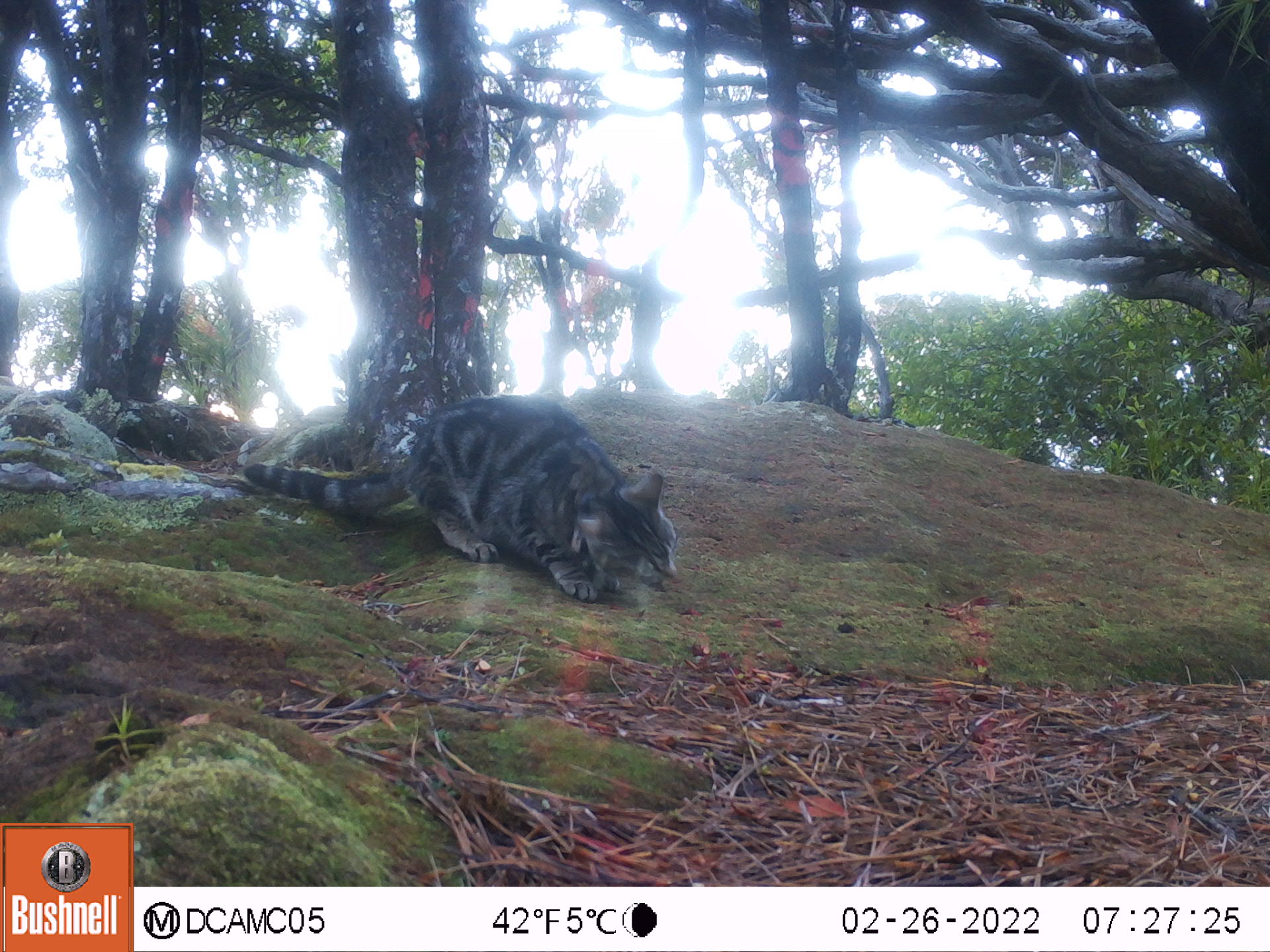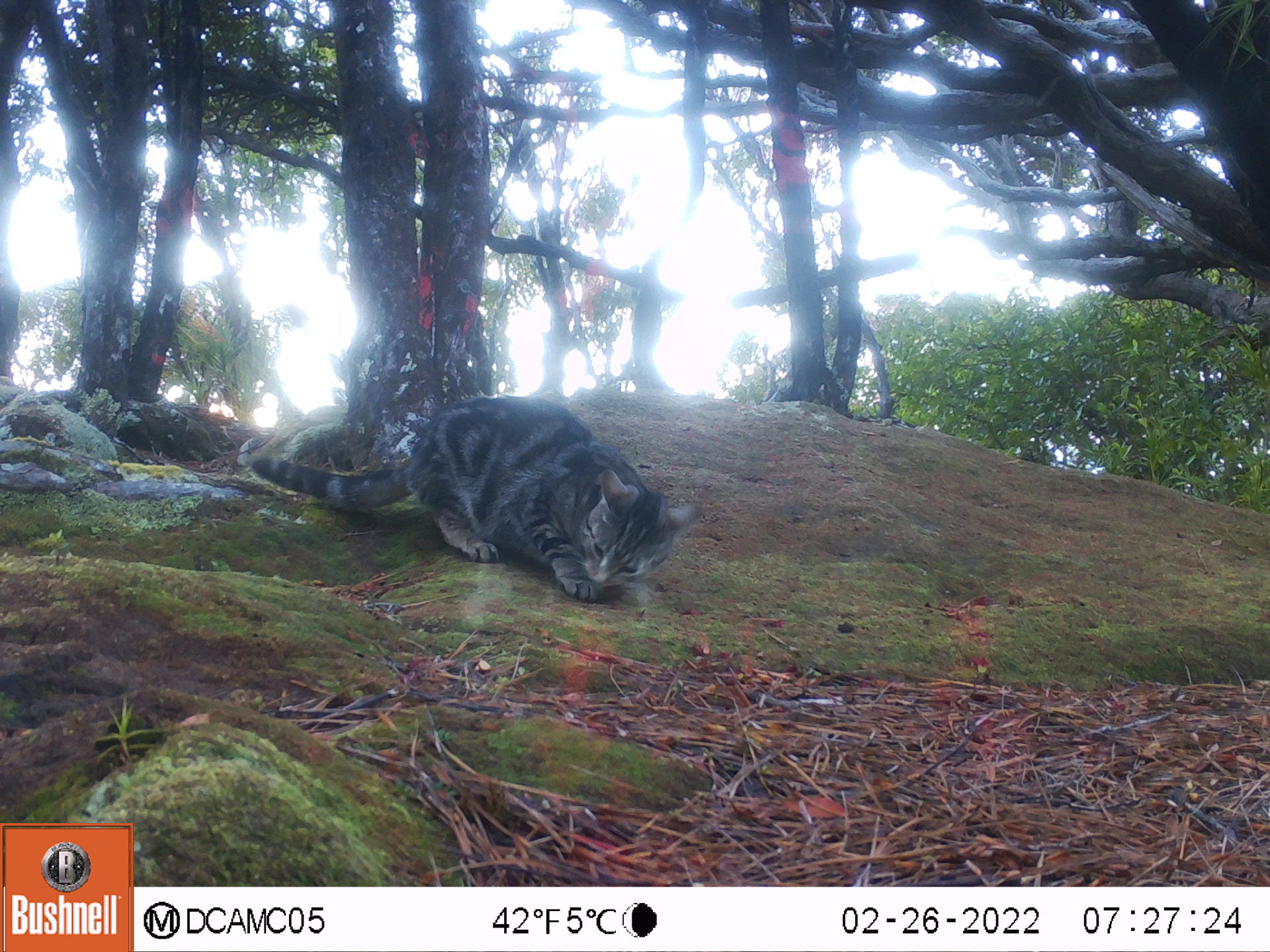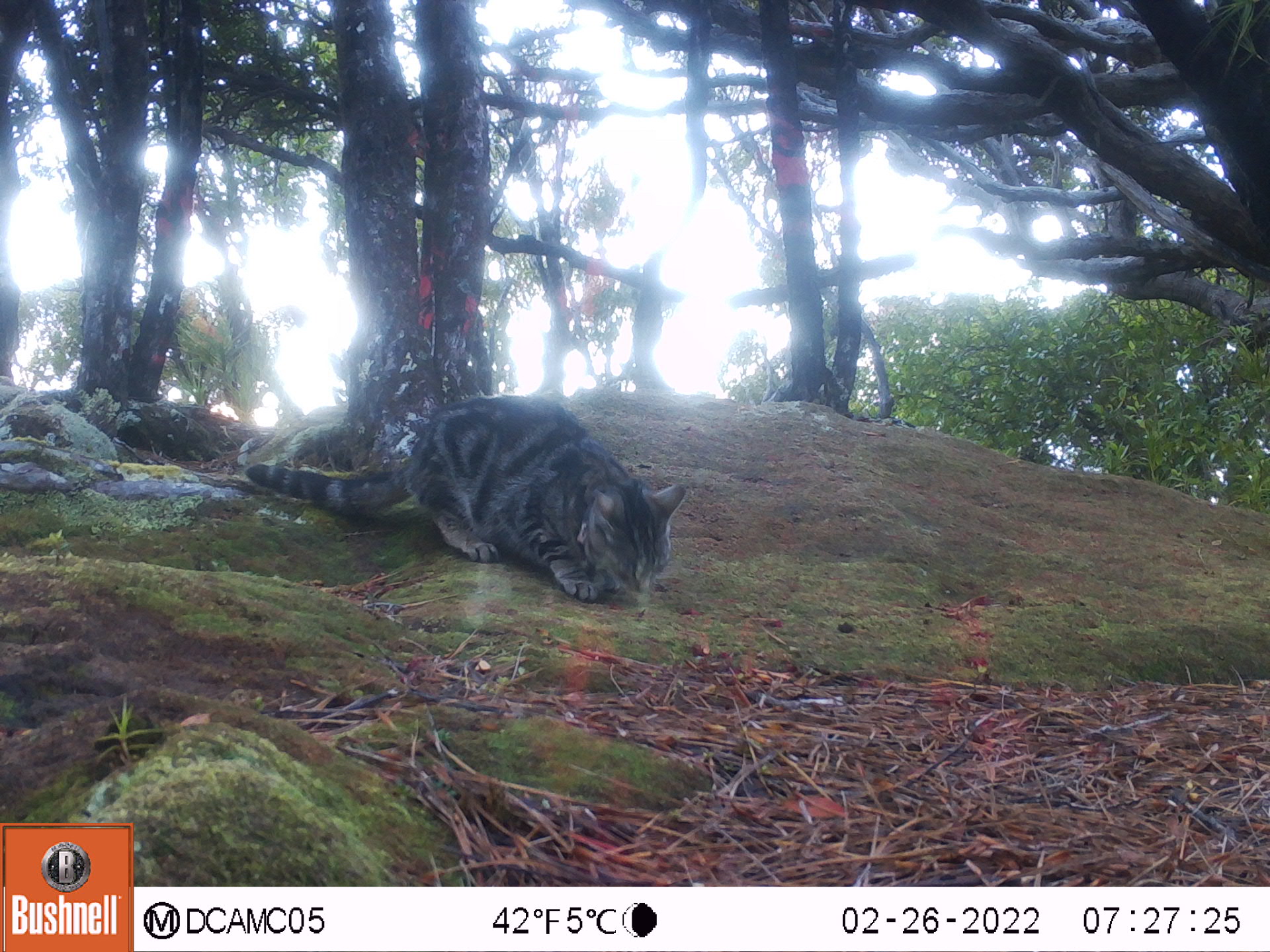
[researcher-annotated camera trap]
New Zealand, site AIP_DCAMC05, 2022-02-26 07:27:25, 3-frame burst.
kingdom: Animalia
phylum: Chordata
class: Mammalia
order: Carnivora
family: Felidae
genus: Felis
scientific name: Felis catus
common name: domestic cat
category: cat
Cat (domestic cat) (Felis catus).